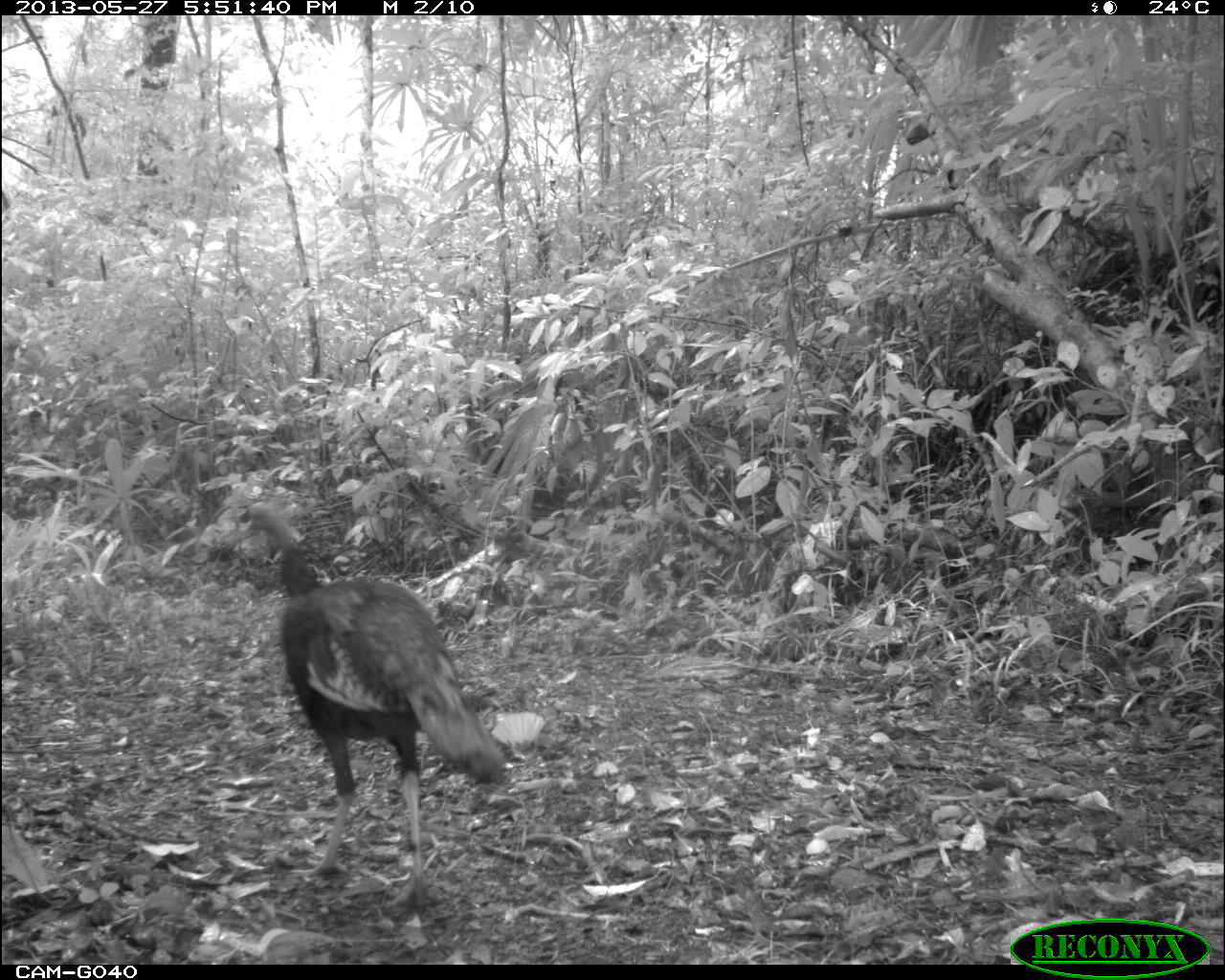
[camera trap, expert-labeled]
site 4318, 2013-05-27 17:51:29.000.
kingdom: Animalia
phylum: Chordata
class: Aves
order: Galliformes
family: Phasianidae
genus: Meleagris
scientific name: Meleagris ocellata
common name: ocellated turkey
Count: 1.